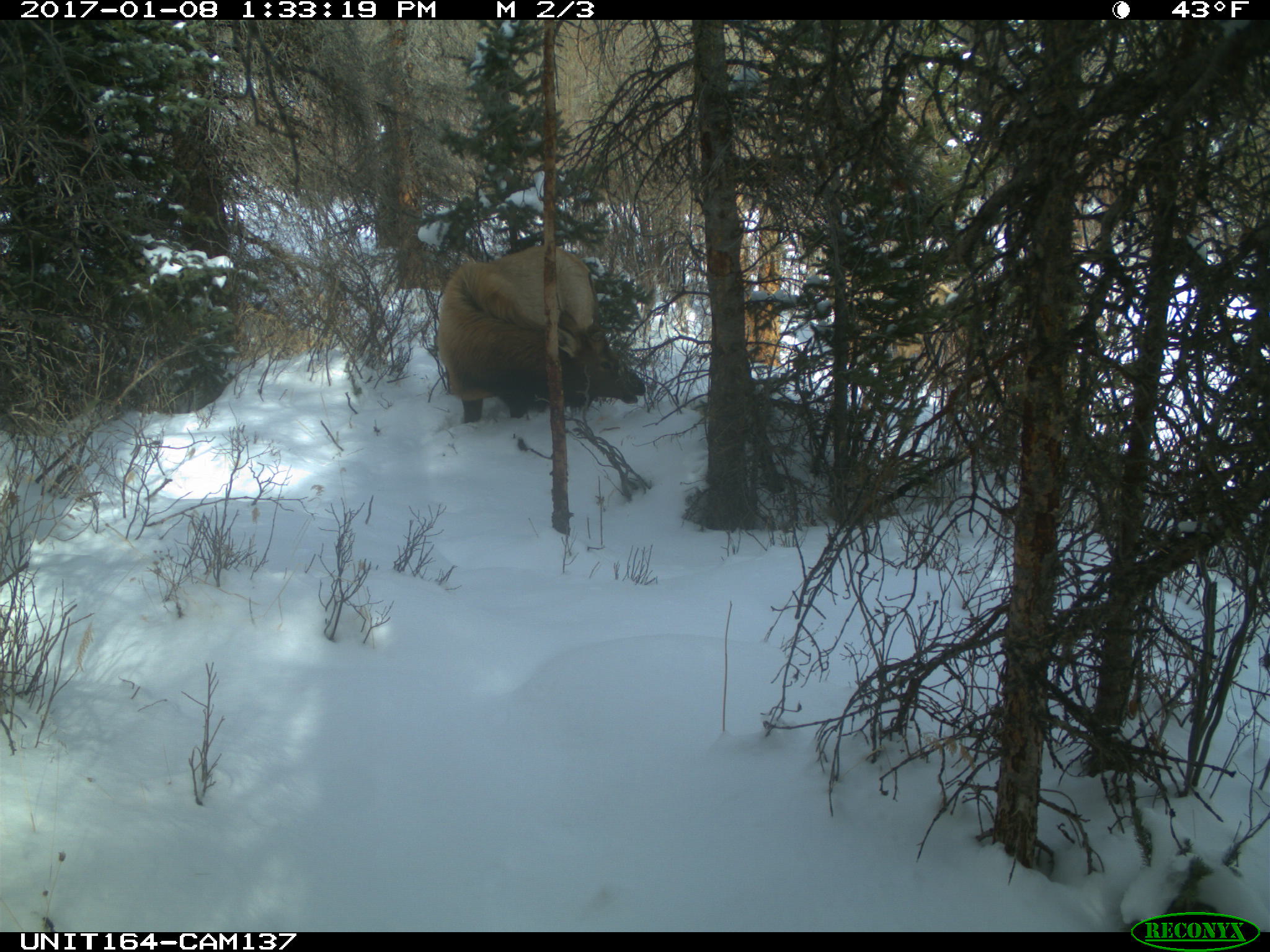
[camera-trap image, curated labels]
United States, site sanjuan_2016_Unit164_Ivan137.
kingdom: Animalia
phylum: Chordata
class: Mammalia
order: Artiodactyla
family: Cervidae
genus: Cervus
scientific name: Cervus elaphus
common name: red deer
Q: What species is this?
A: Cervus elaphus (red deer).